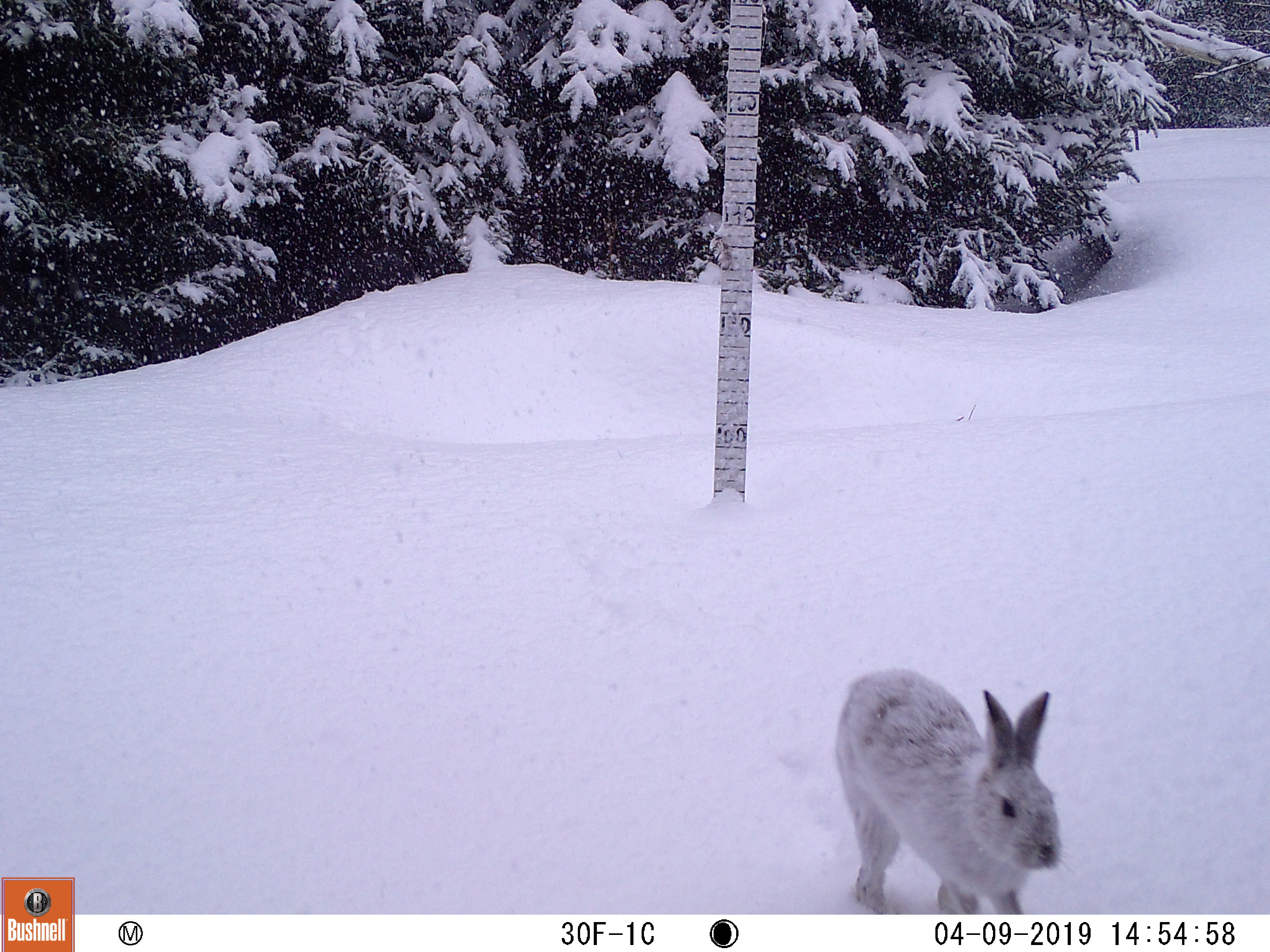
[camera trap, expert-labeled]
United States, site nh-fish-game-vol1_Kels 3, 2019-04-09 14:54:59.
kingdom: Animalia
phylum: Chordata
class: Mammalia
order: Lagomorpha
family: Leporidae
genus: Lepus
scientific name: Lepus americanus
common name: snowshoe hare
Snowshoe hare (Lepus americanus).